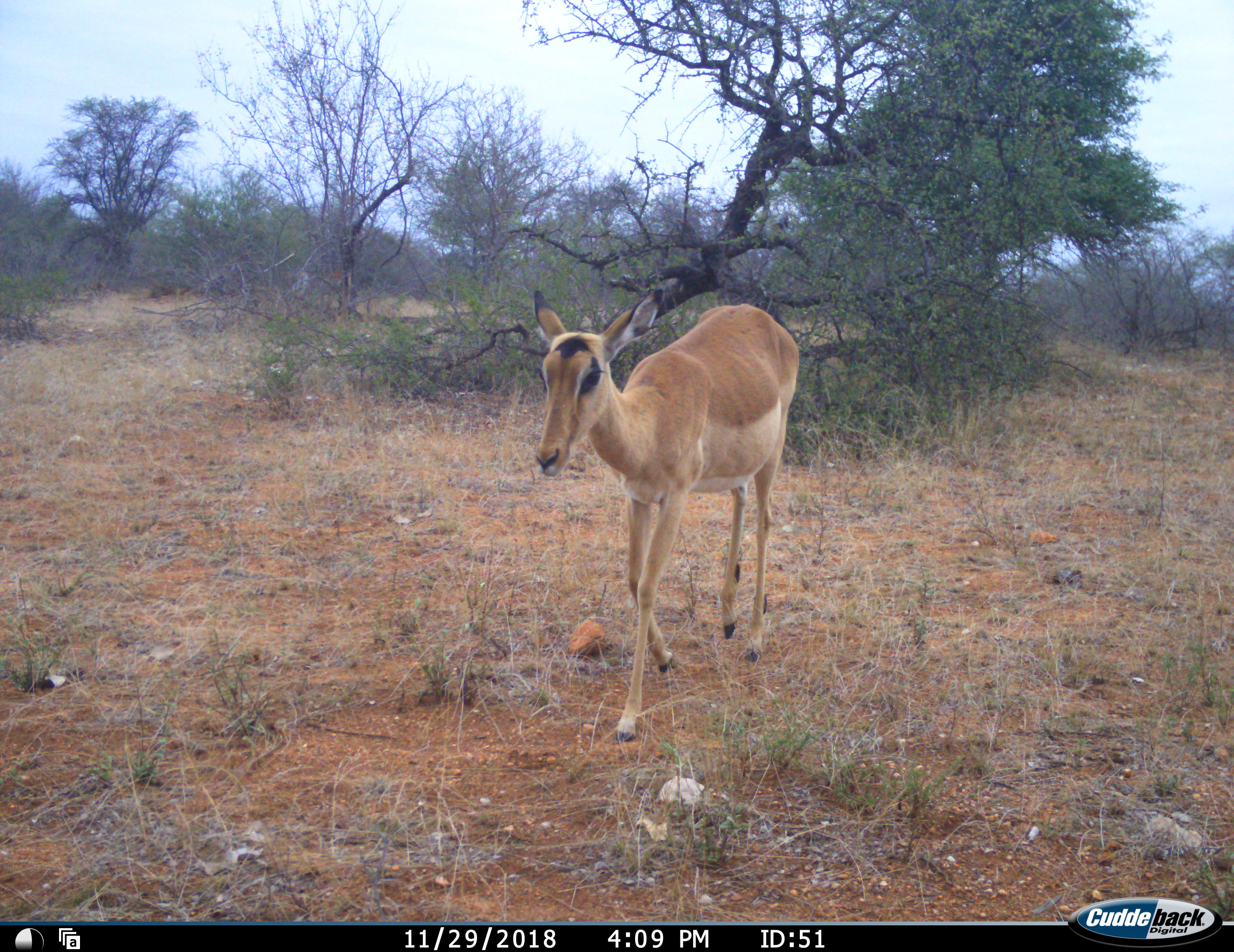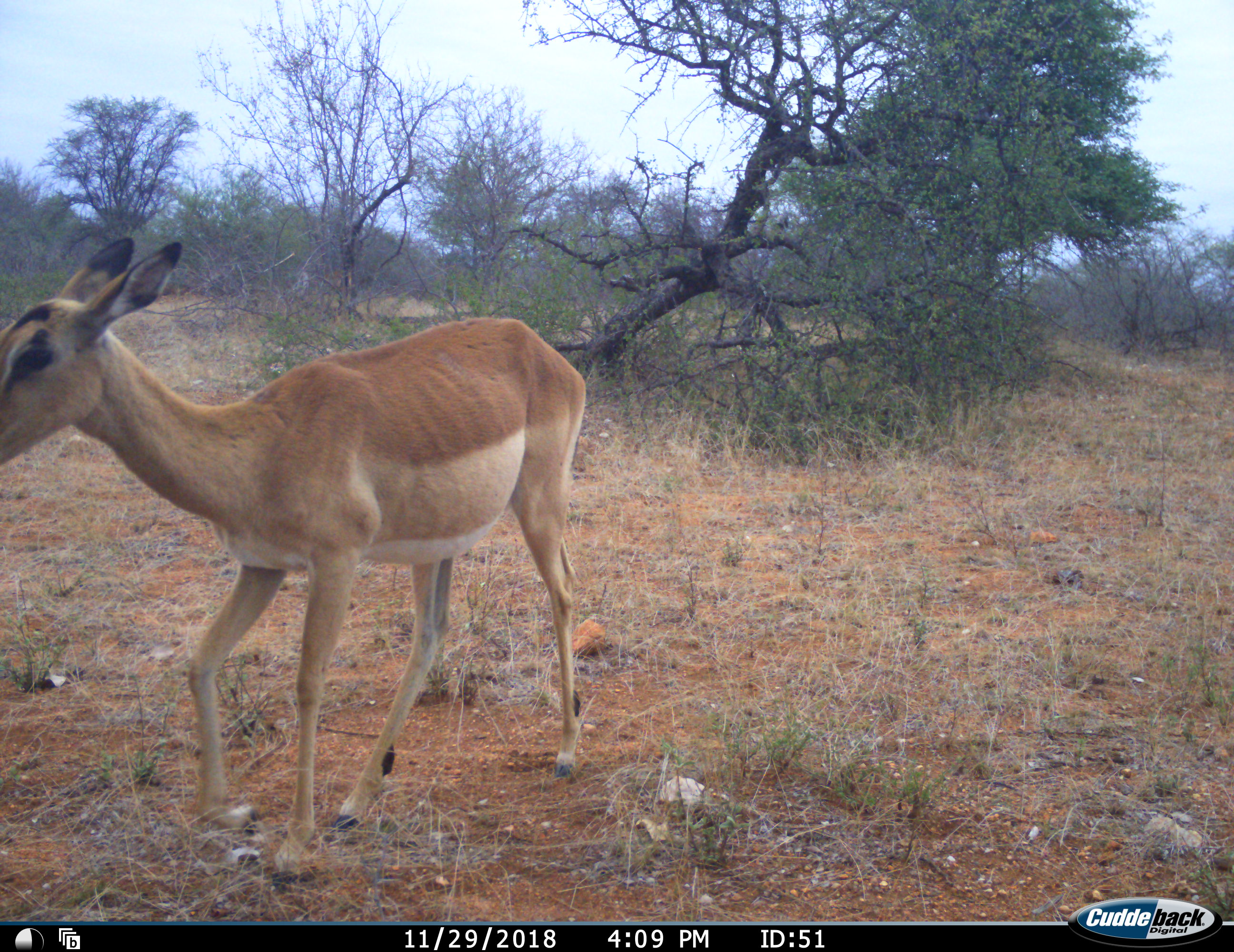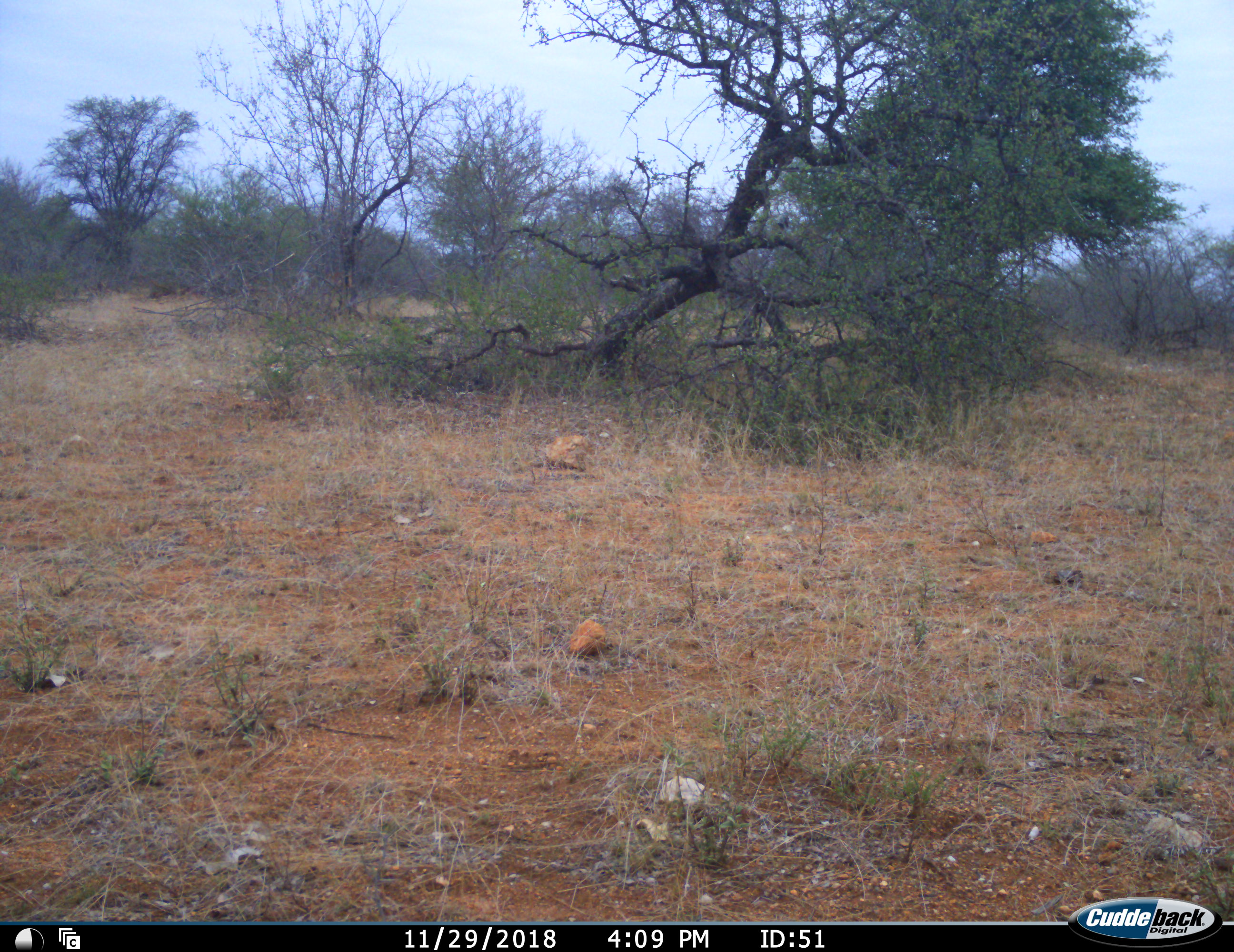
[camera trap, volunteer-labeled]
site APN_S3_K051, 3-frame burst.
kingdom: Animalia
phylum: Chordata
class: Mammalia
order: Artiodactyla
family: Bovidae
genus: Aepyceros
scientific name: Aepyceros melampus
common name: impala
Impala (Aepyceros melampus), count 1. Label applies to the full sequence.